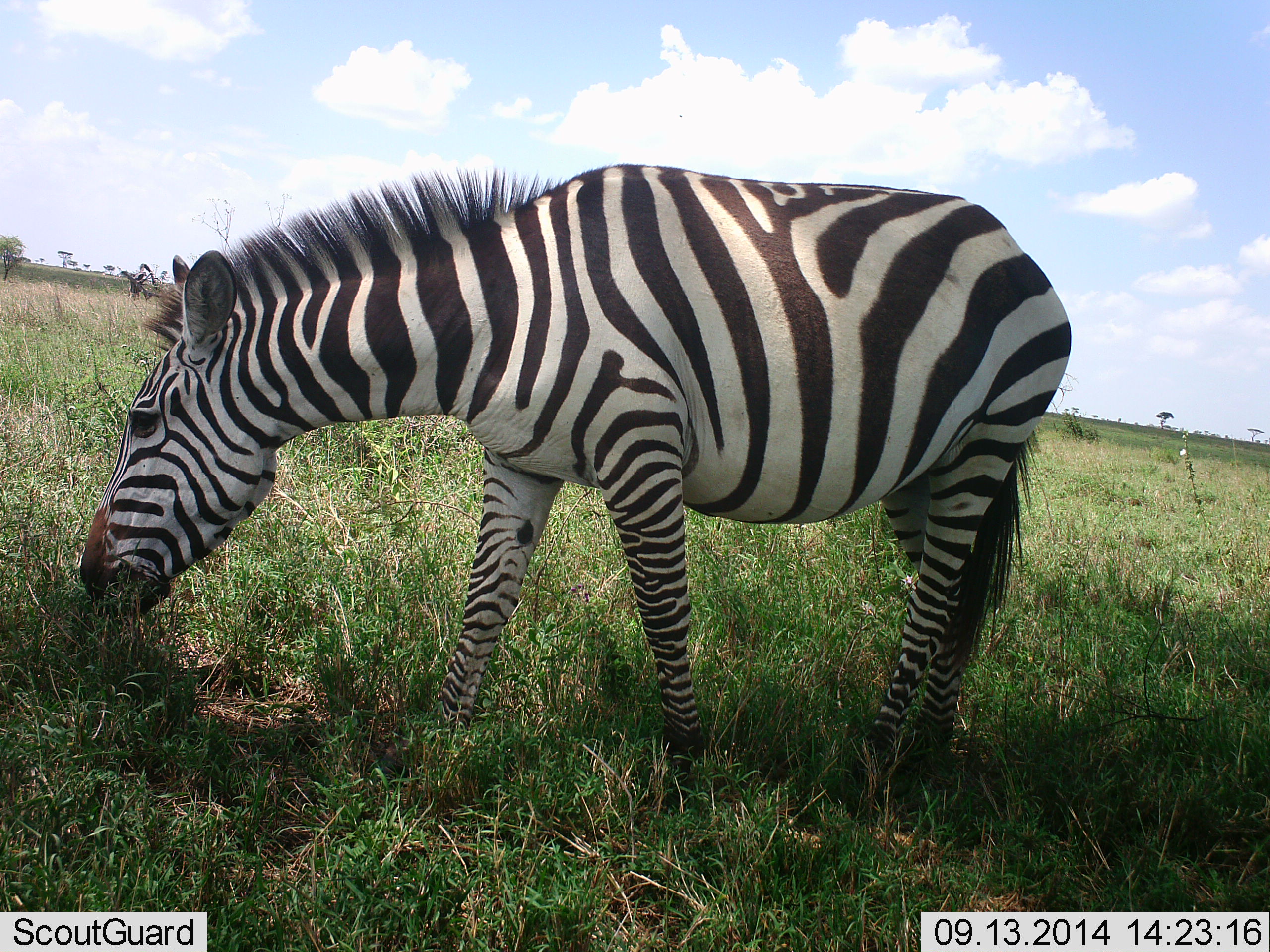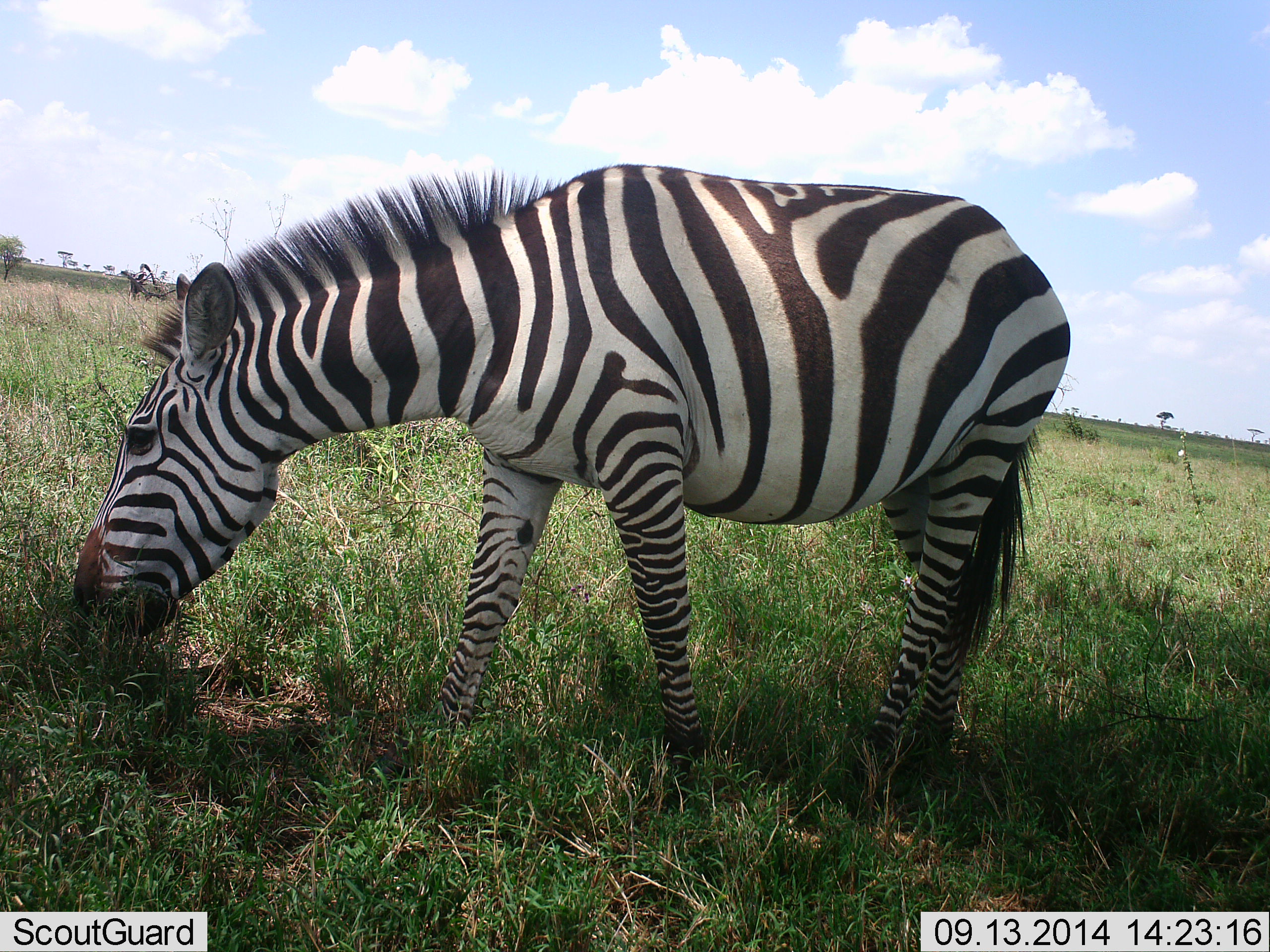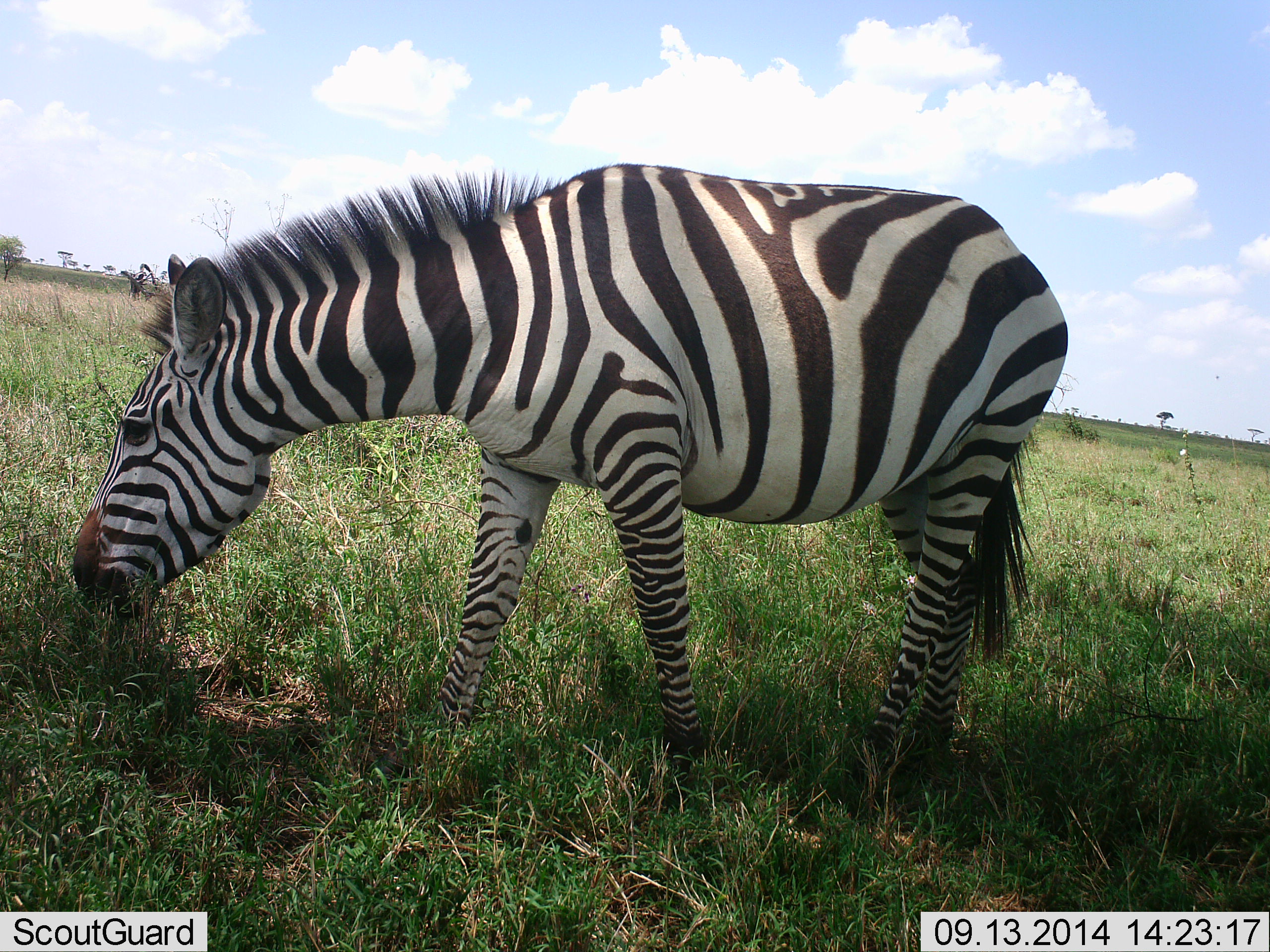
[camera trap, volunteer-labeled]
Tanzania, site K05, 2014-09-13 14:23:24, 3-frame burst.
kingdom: Animalia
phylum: Chordata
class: Mammalia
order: Perissodactyla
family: Equidae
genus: Equus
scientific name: Equus quagga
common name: plains zebra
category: zebra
Zebra (plains zebra) (Equus quagga), count 1. Behavior (volunteer vote fractions): standing 10%, resting 0%, moving 10%, interacting 0%. Young present (vote fraction): 0%. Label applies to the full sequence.